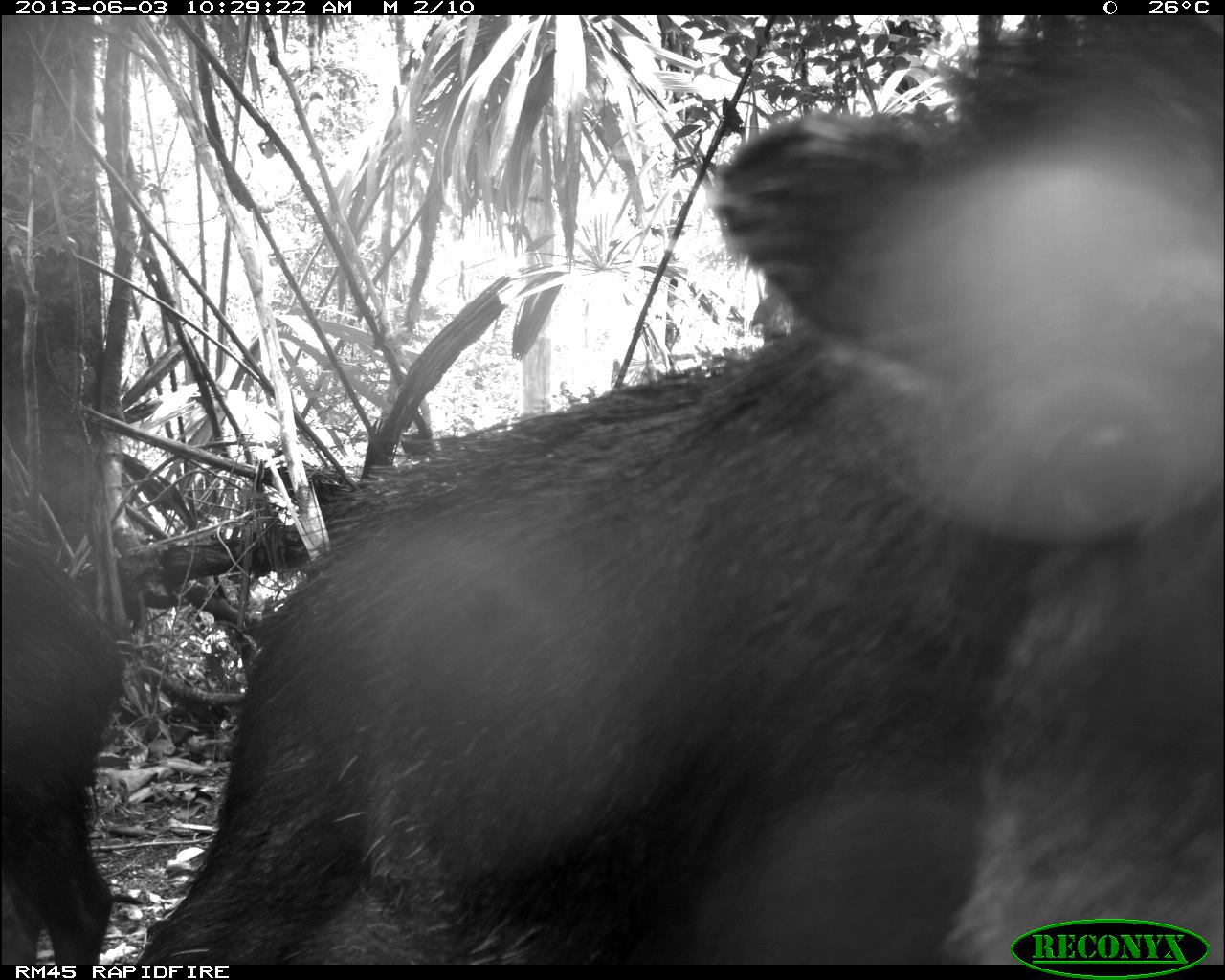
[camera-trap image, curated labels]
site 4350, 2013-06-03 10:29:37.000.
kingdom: Animalia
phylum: Chordata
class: Mammalia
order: Artiodactyla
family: Tayassuidae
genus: Tayassu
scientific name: Tayassu pecari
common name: white-lipped peccary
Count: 6.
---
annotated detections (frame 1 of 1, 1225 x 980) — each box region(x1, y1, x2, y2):
tayassu pecari: region(127, 16, 1224, 959); region(0, 510, 117, 958)